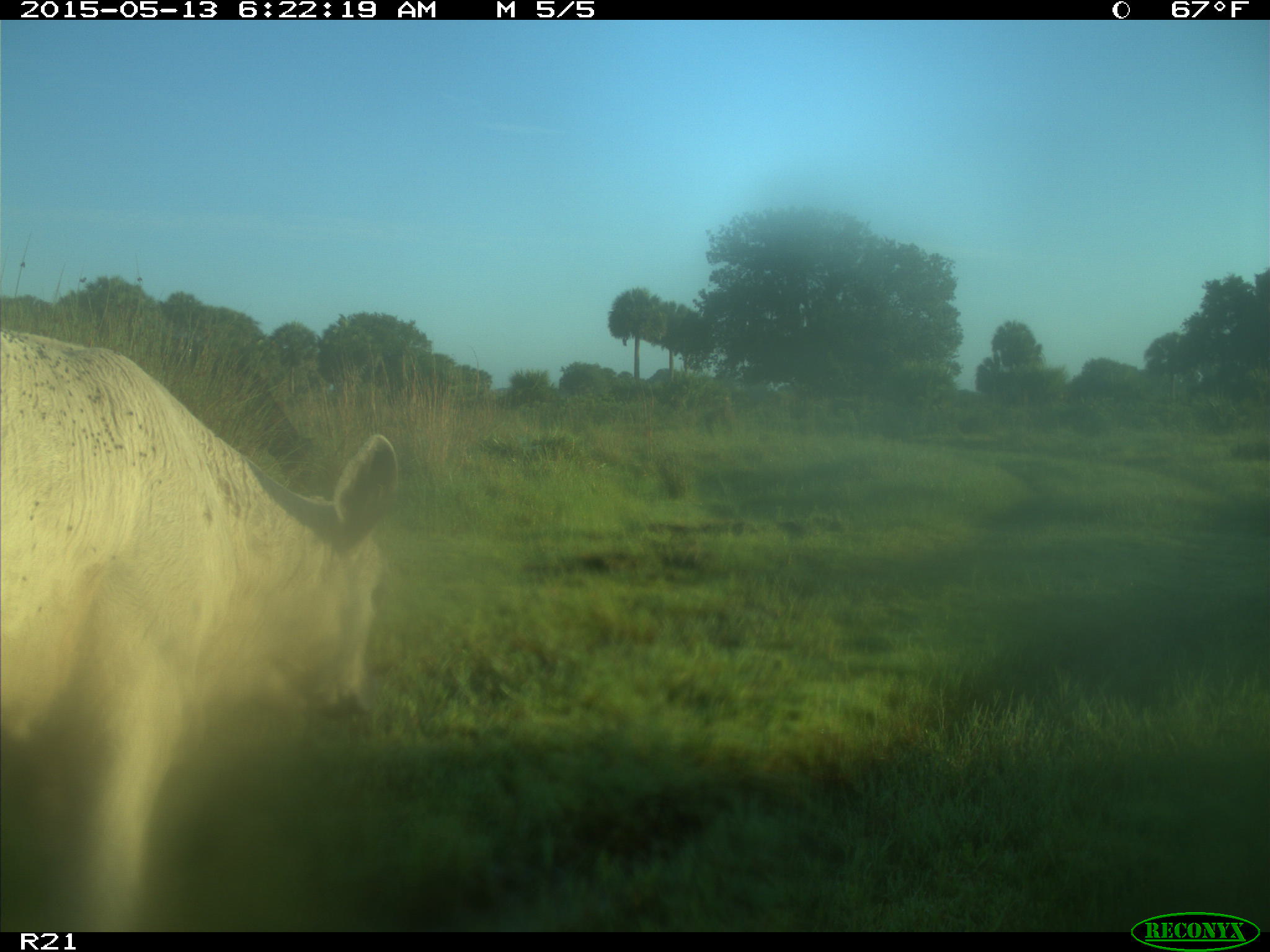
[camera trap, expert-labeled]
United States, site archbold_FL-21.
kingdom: Animalia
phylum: Chordata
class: Mammalia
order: Artiodactyla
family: Bovidae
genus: Bos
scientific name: Bos taurus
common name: domestic cow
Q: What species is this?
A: Bos taurus (domestic cow).